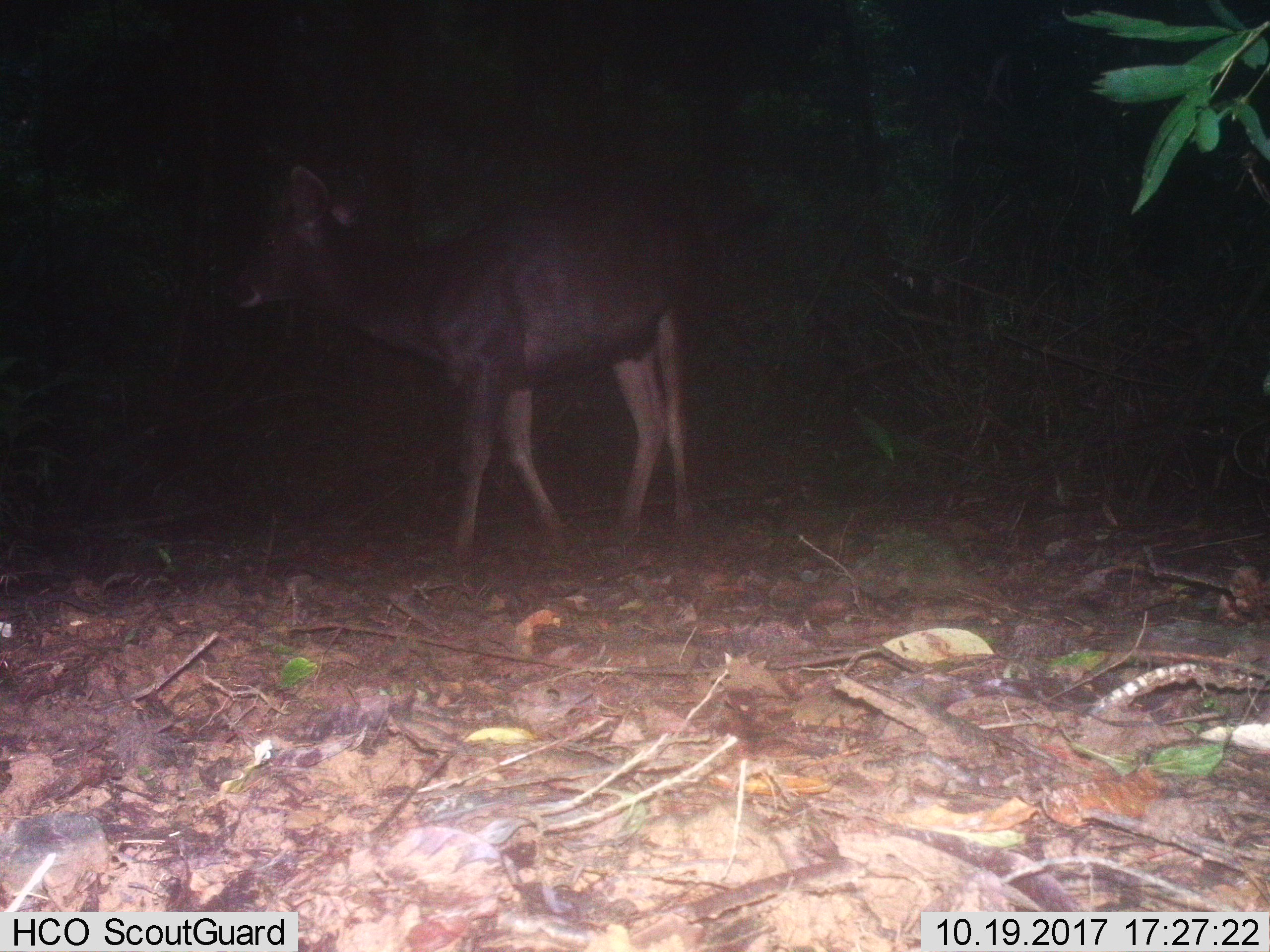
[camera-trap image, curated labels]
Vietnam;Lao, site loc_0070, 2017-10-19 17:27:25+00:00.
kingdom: Animalia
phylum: Chordata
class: Mammalia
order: Artiodactyla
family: Cervidae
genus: Rusa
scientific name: Rusa unicolor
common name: sambar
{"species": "sambar (Rusa unicolor)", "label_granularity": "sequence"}